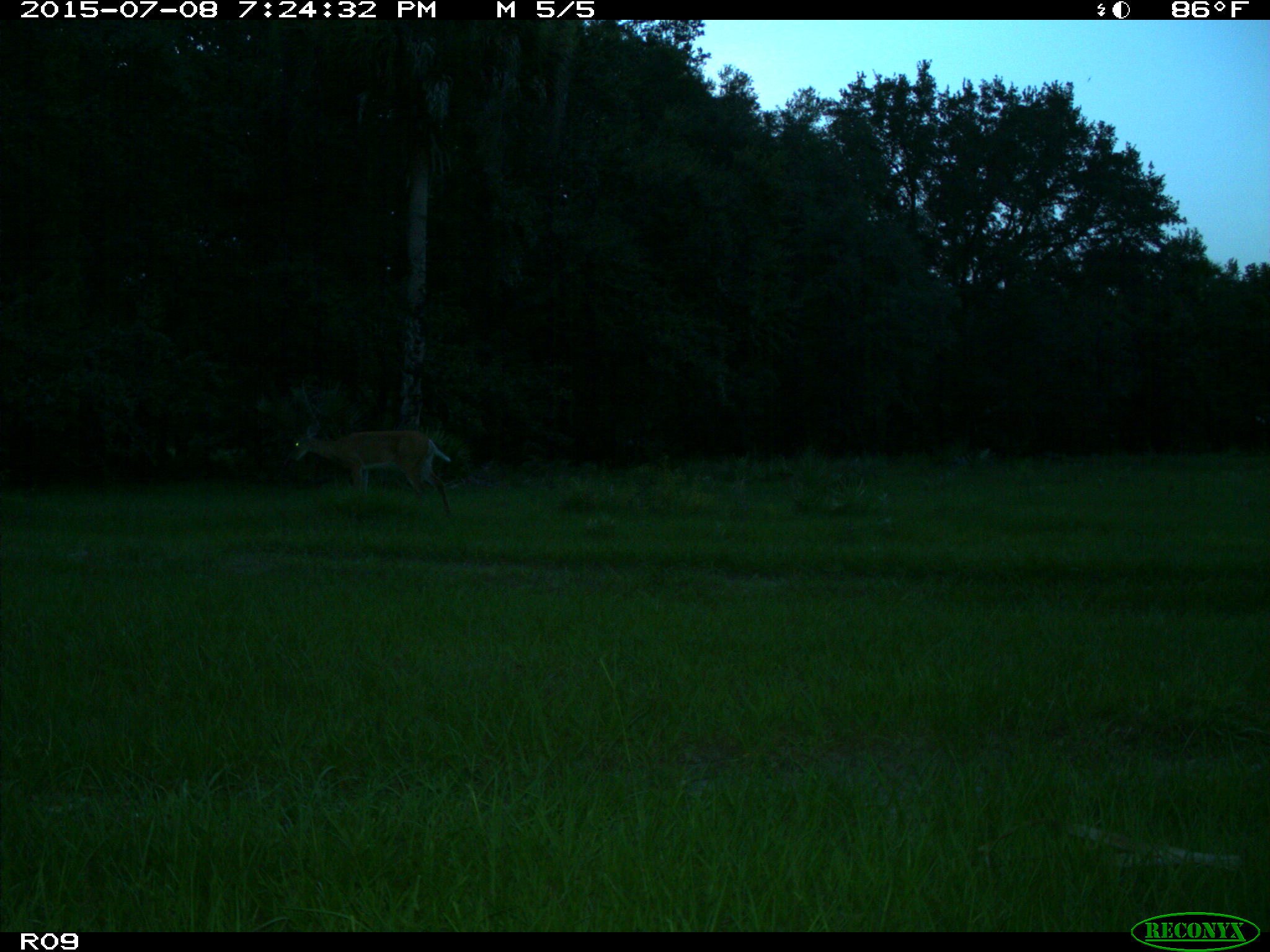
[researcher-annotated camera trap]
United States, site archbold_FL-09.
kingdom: Animalia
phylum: Chordata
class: Mammalia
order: Artiodactyla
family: Cervidae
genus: Odocoileus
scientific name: Odocoileus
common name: deer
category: unidentified deer